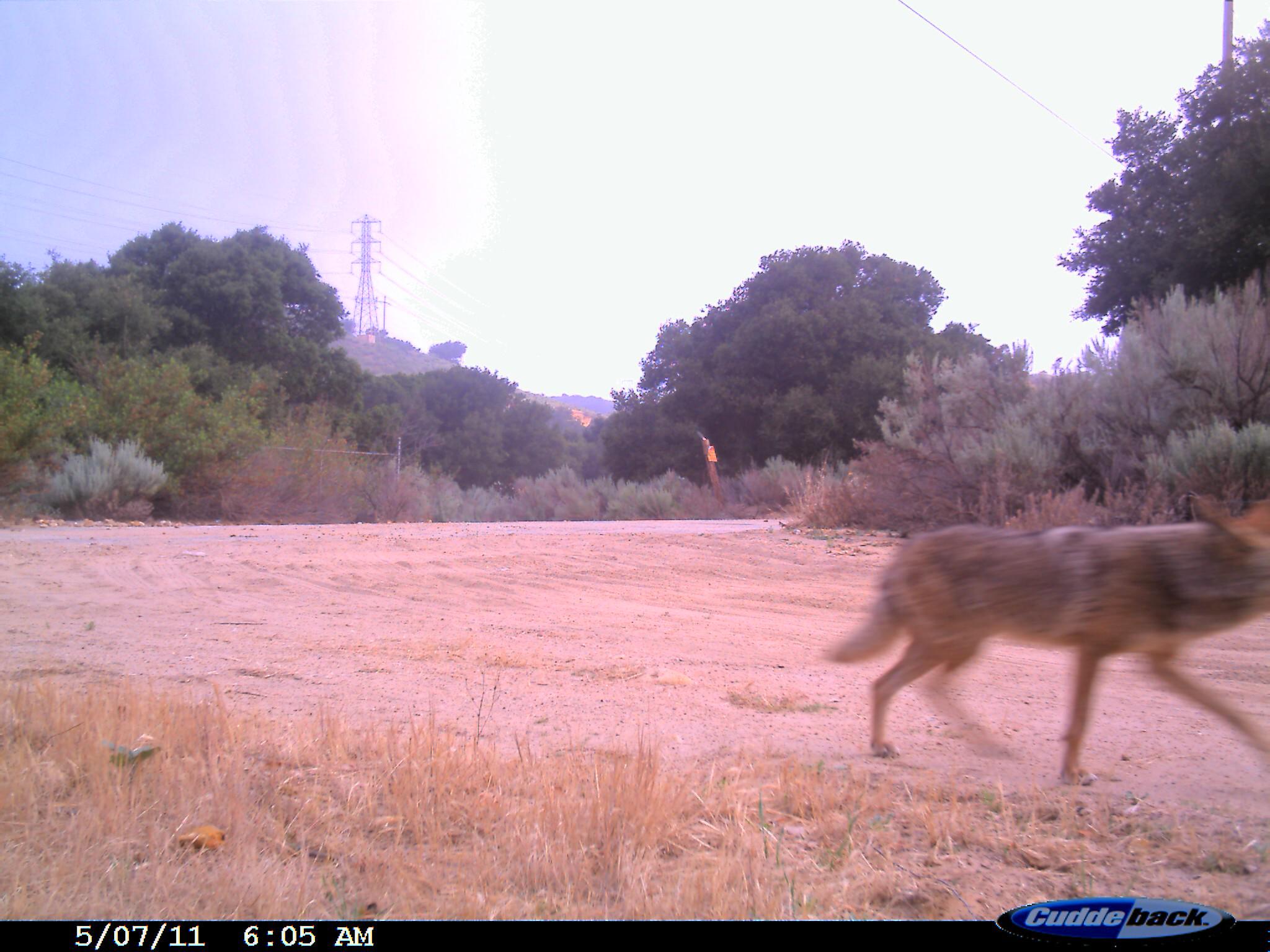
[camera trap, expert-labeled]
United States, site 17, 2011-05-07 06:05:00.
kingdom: Animalia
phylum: Chordata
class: Mammalia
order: Carnivora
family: Canidae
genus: Canis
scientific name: Canis latrans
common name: coyote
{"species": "coyote (Canis latrans)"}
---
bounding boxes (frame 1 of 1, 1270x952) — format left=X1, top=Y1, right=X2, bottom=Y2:
coyote: left=822, top=493, right=1270, bottom=786